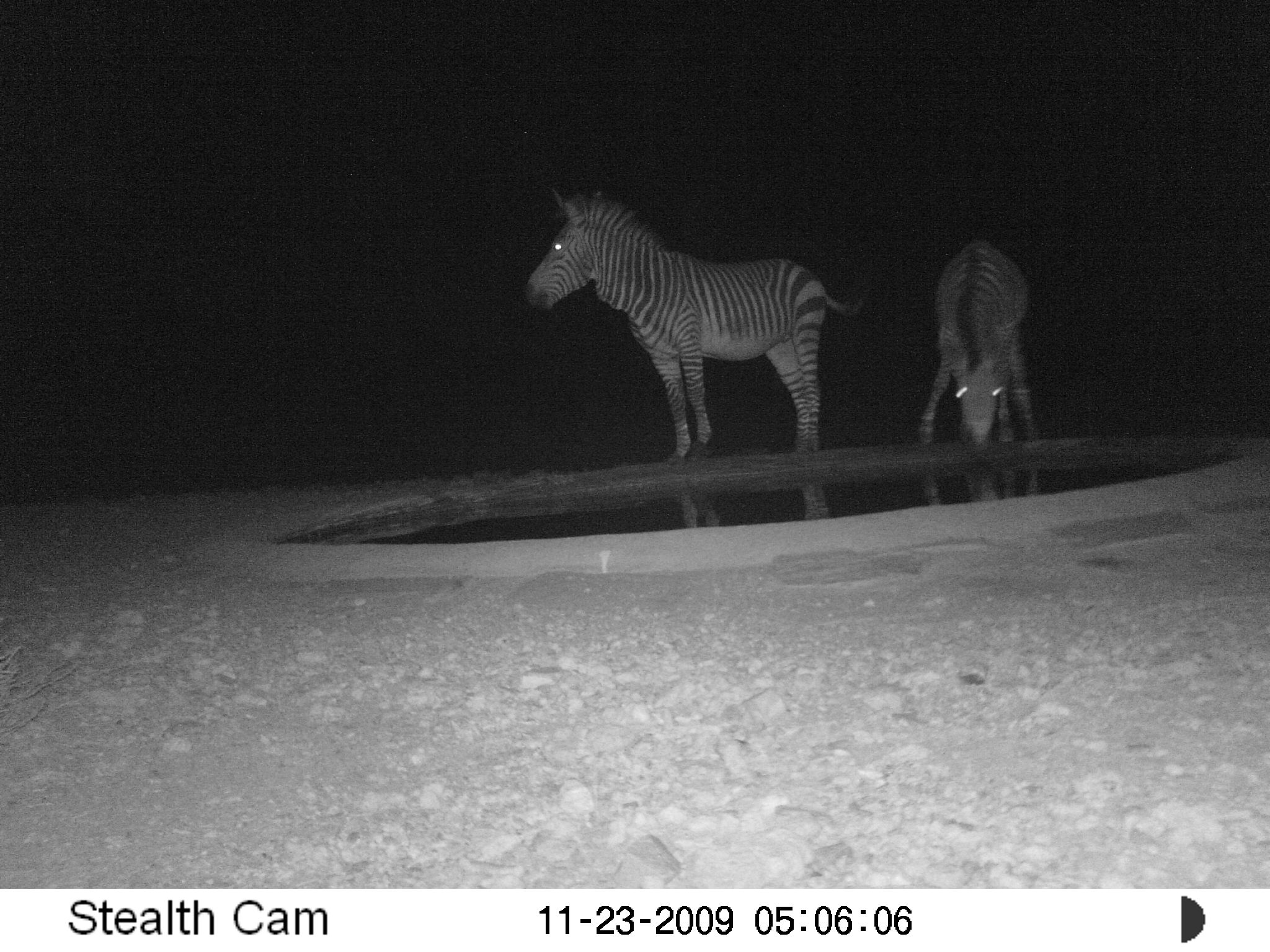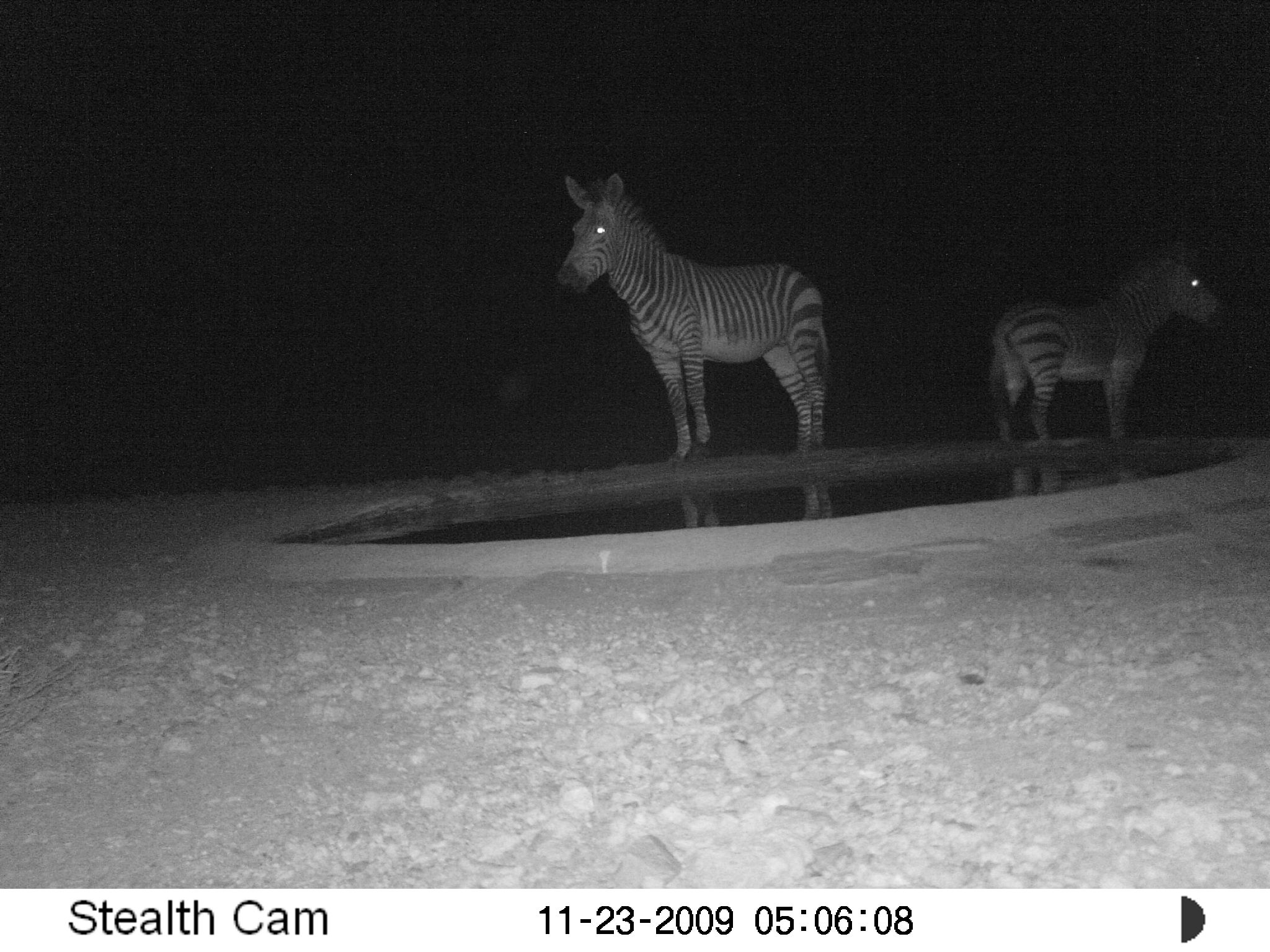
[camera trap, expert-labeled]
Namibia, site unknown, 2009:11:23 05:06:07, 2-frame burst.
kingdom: Animalia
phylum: Chordata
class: Mammalia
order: Perissodactyla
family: Equidae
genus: Equus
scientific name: Equus zebra hartmannae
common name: hartmann's mountain zebra